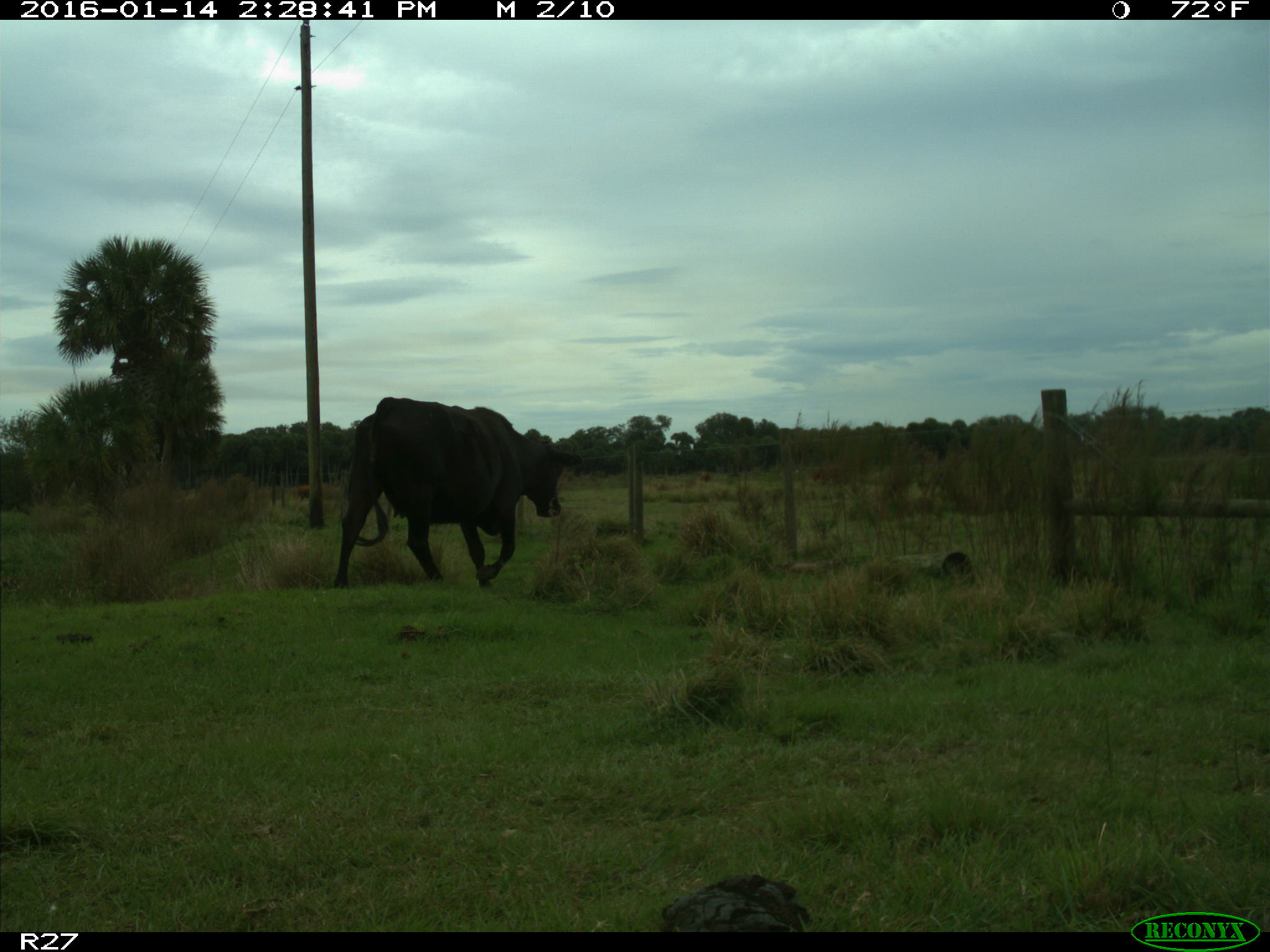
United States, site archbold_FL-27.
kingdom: Animalia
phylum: Chordata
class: Mammalia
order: Artiodactyla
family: Bovidae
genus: Bos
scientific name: Bos taurus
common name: domestic cow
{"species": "Bos taurus (domestic cow)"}